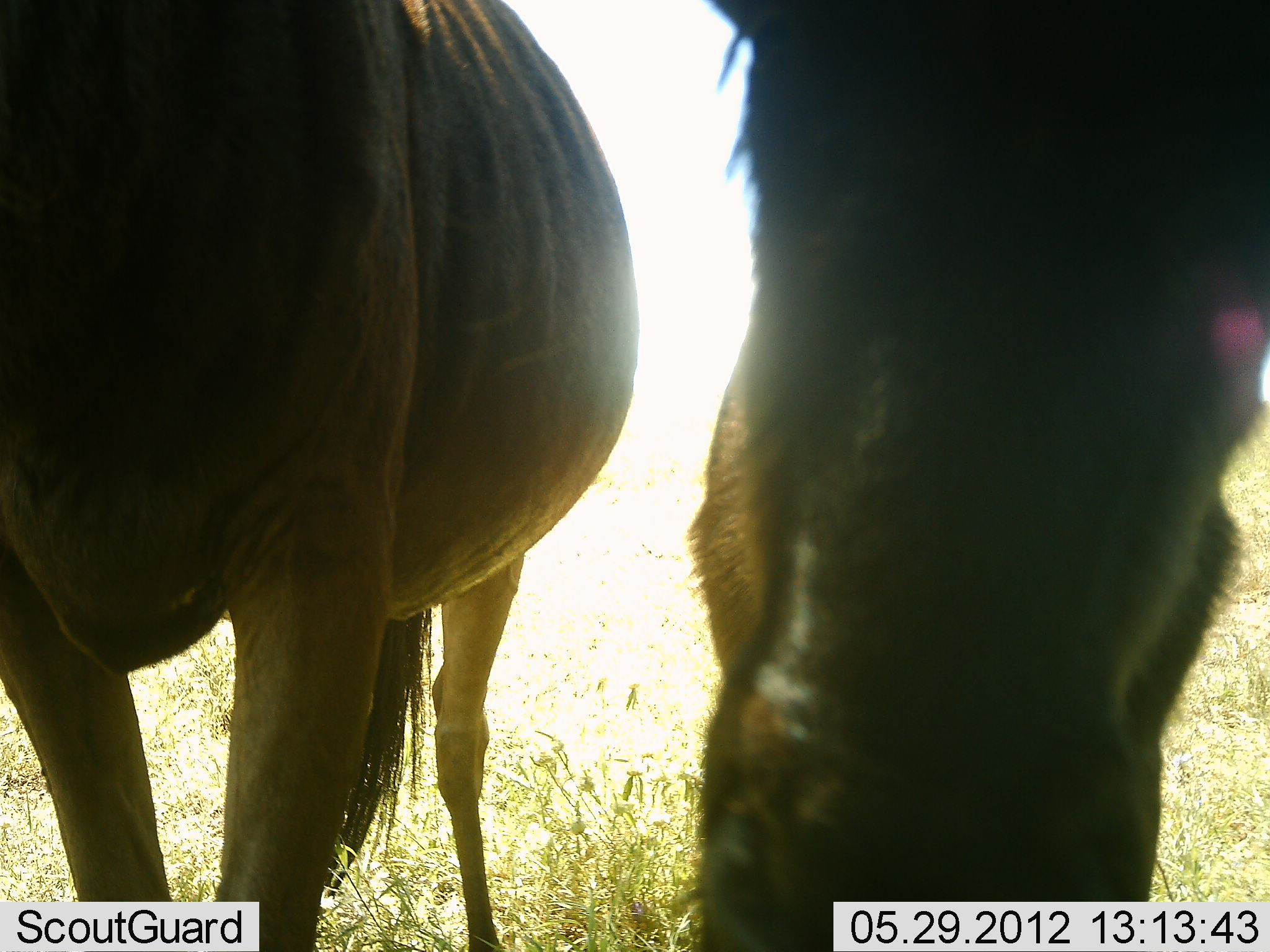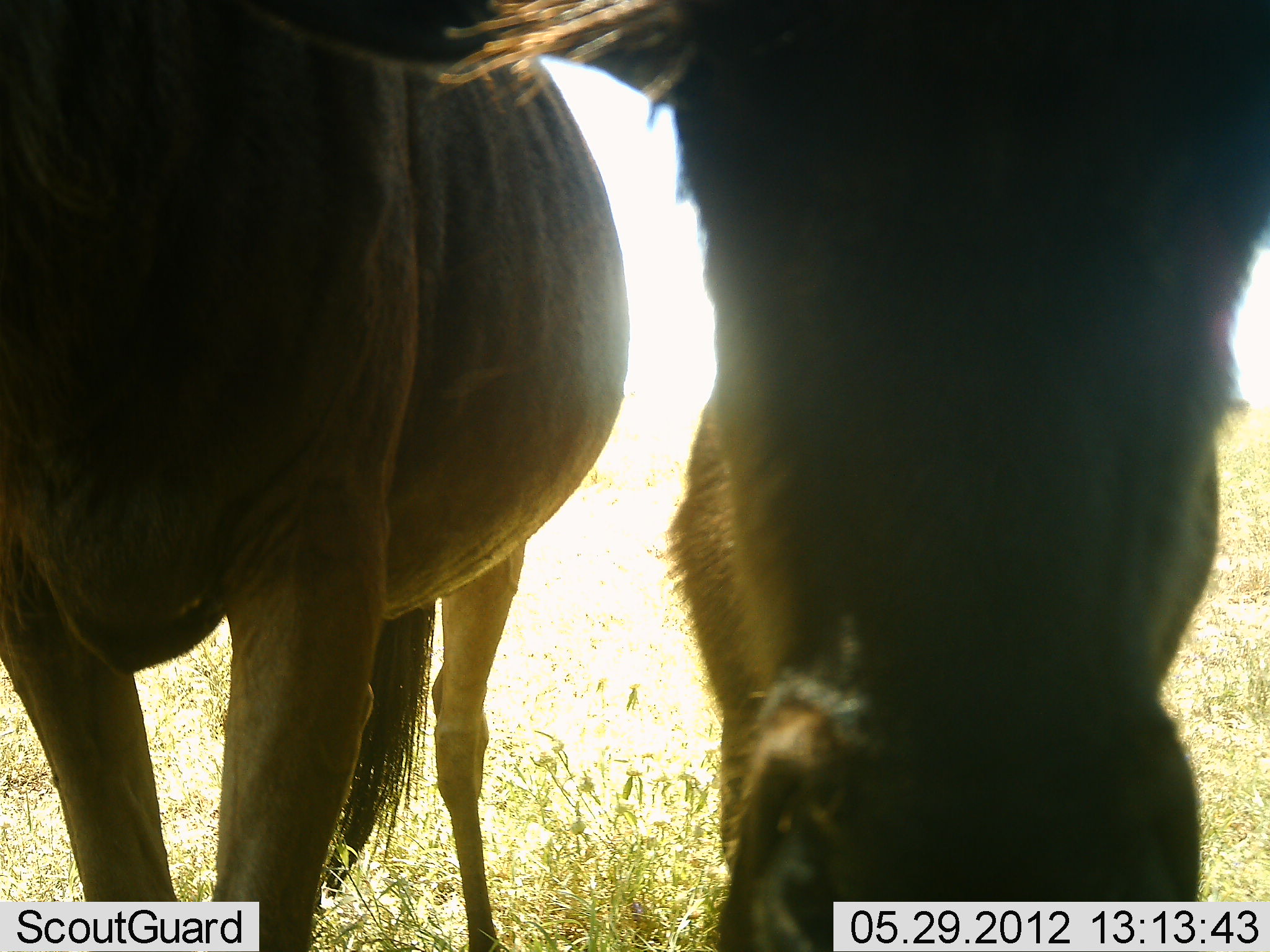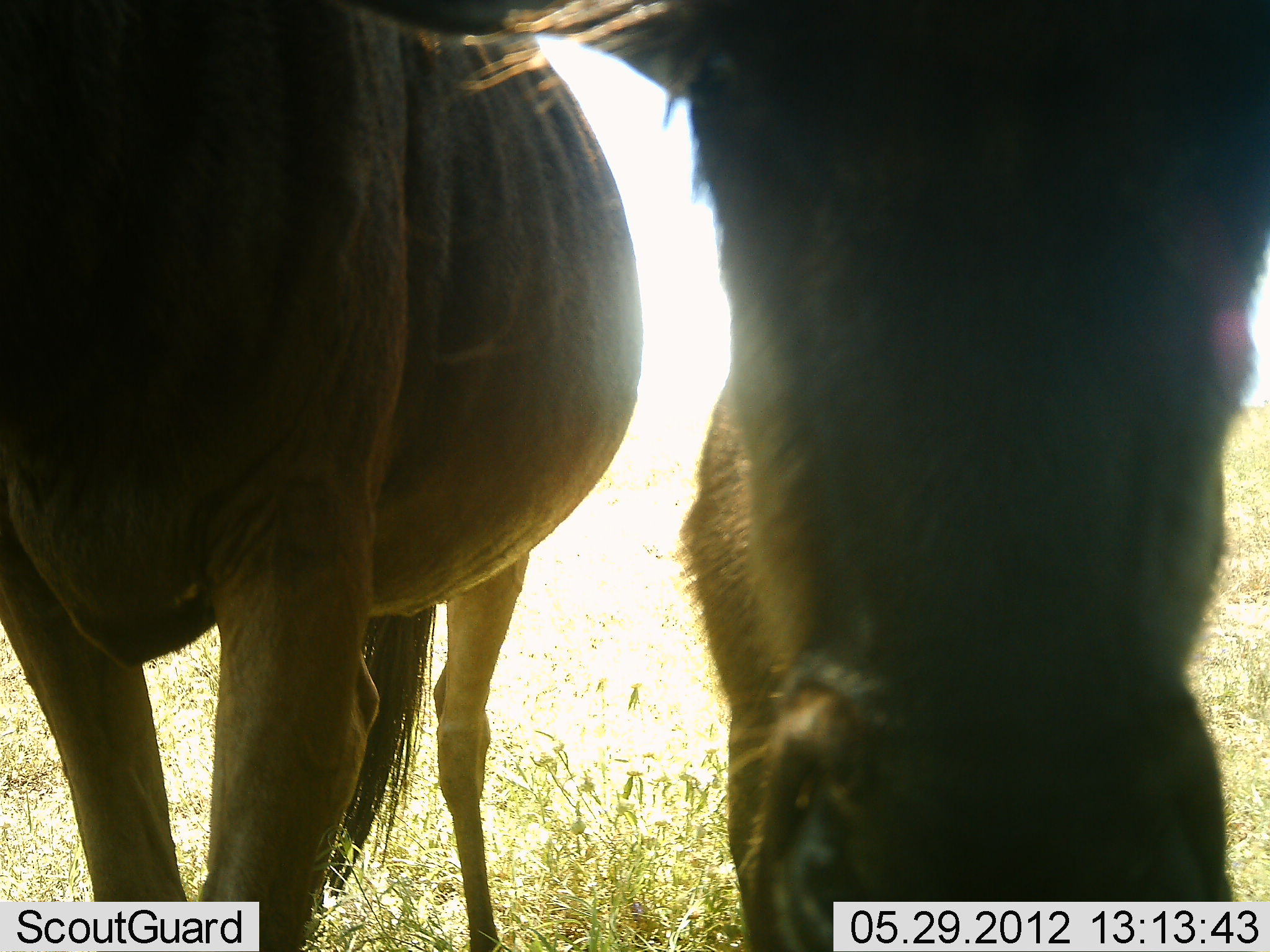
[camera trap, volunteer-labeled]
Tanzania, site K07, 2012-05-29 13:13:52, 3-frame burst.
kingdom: Animalia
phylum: Chordata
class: Mammalia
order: Artiodactyla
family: Bovidae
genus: Connochaetes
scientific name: Connochaetes taurinus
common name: blue wildebeest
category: wildebeest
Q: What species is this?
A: Wildebeest (blue wildebeest) (Connochaetes taurinus).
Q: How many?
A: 2.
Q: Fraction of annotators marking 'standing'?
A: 100%.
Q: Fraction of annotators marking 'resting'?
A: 0%.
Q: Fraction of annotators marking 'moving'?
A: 0%.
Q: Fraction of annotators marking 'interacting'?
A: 10%.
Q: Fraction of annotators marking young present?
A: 0%.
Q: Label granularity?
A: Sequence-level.